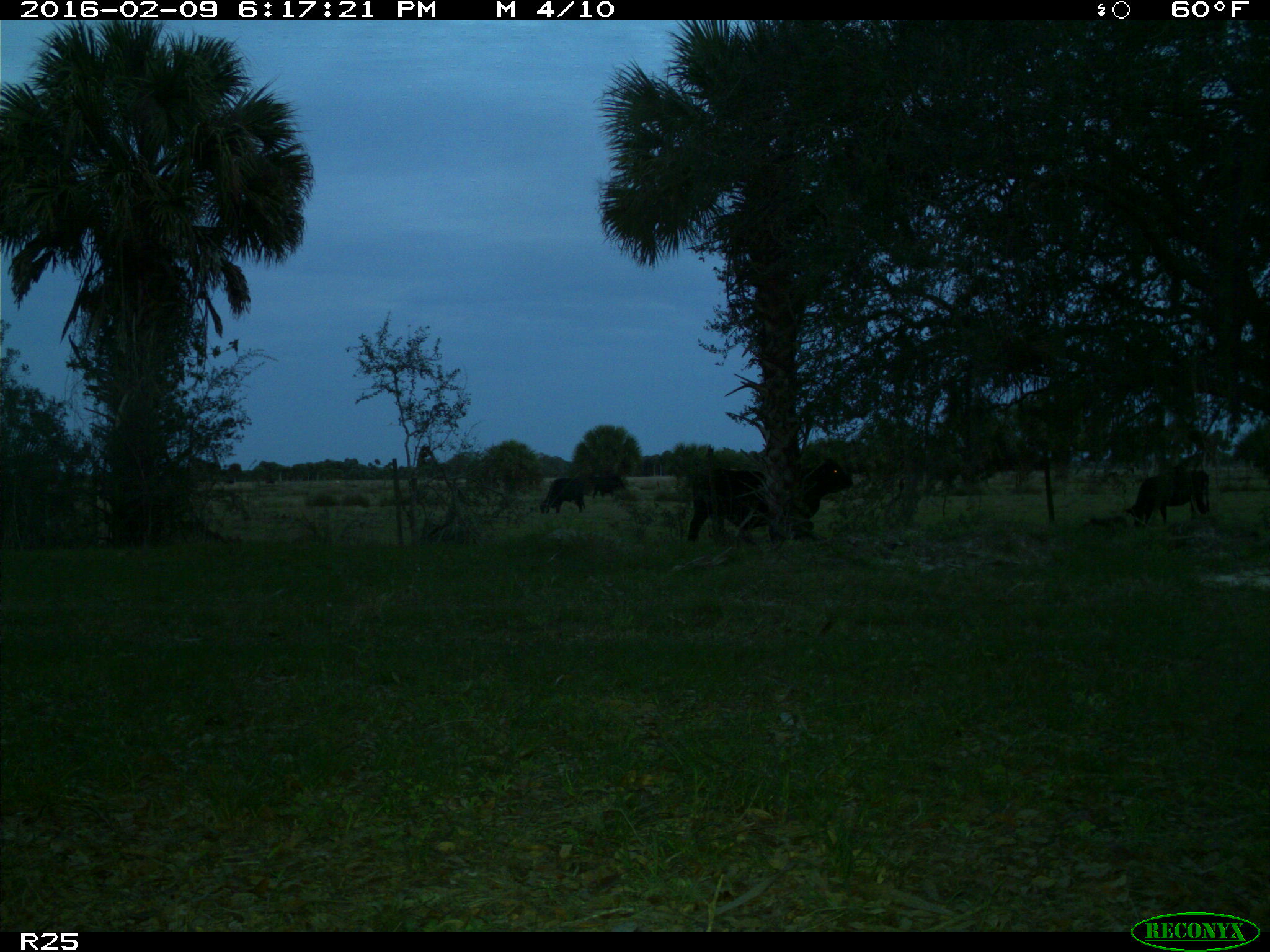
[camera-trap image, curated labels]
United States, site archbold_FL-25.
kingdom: Animalia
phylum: Chordata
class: Mammalia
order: Artiodactyla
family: Bovidae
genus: Bos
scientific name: Bos taurus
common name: domestic cow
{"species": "Bos taurus (domestic cow)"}